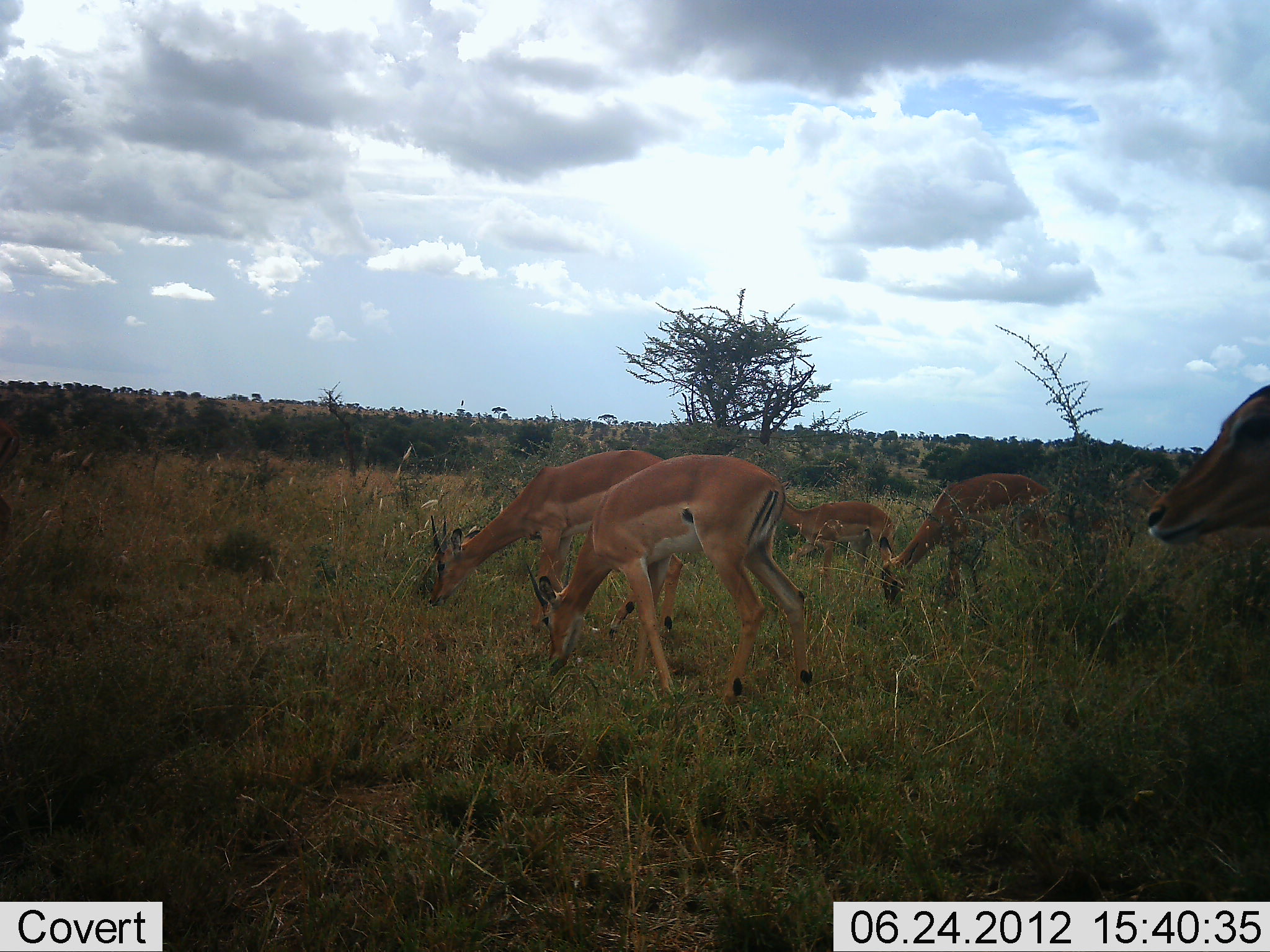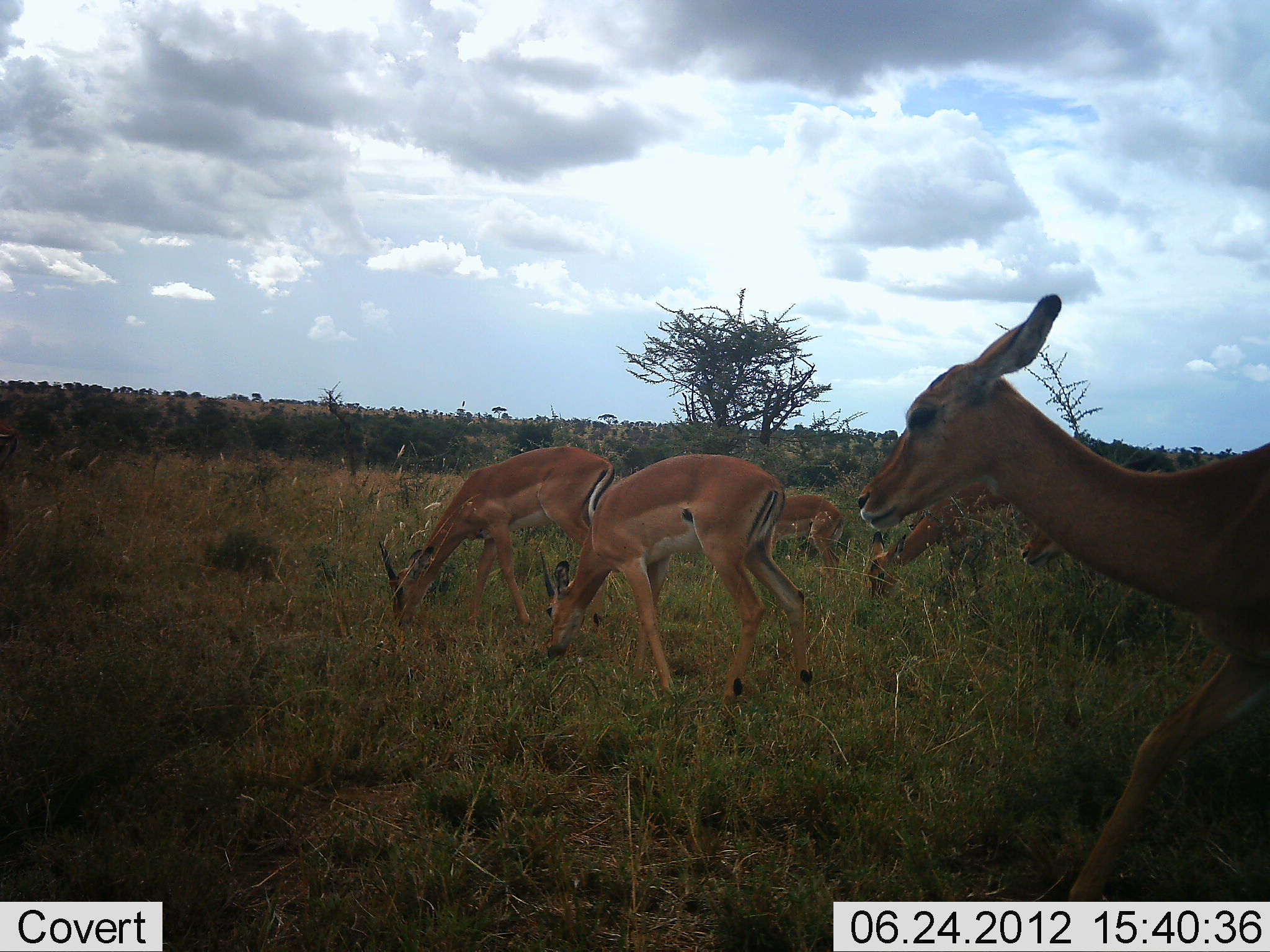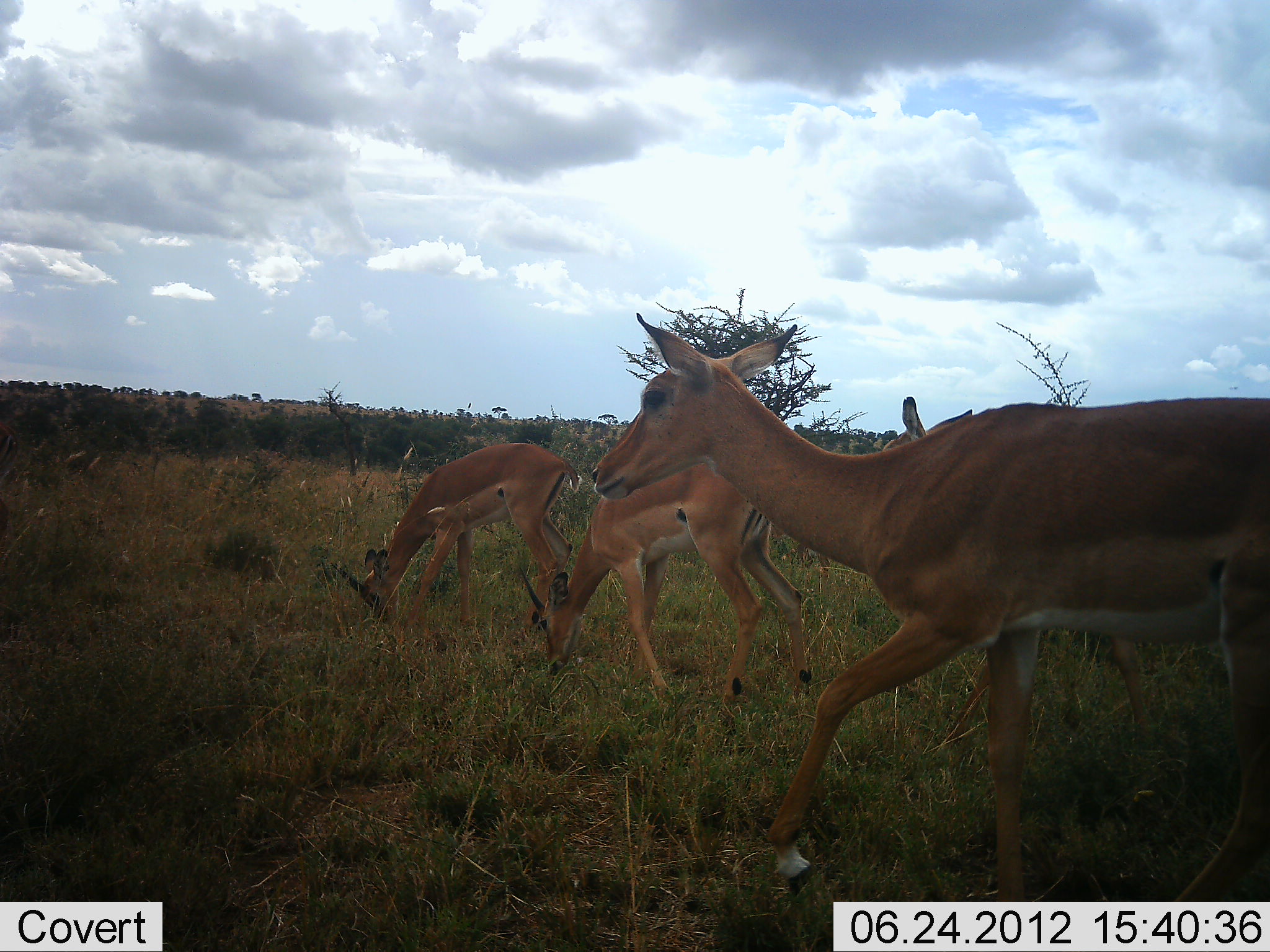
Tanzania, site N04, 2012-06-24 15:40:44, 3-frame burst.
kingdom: Animalia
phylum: Chordata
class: Mammalia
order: Artiodactyla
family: Bovidae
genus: Aepyceros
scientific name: Aepyceros melampus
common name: impala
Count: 6.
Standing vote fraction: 20%.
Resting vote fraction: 0%.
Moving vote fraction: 90%.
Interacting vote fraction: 0%.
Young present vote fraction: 0%.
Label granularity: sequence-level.